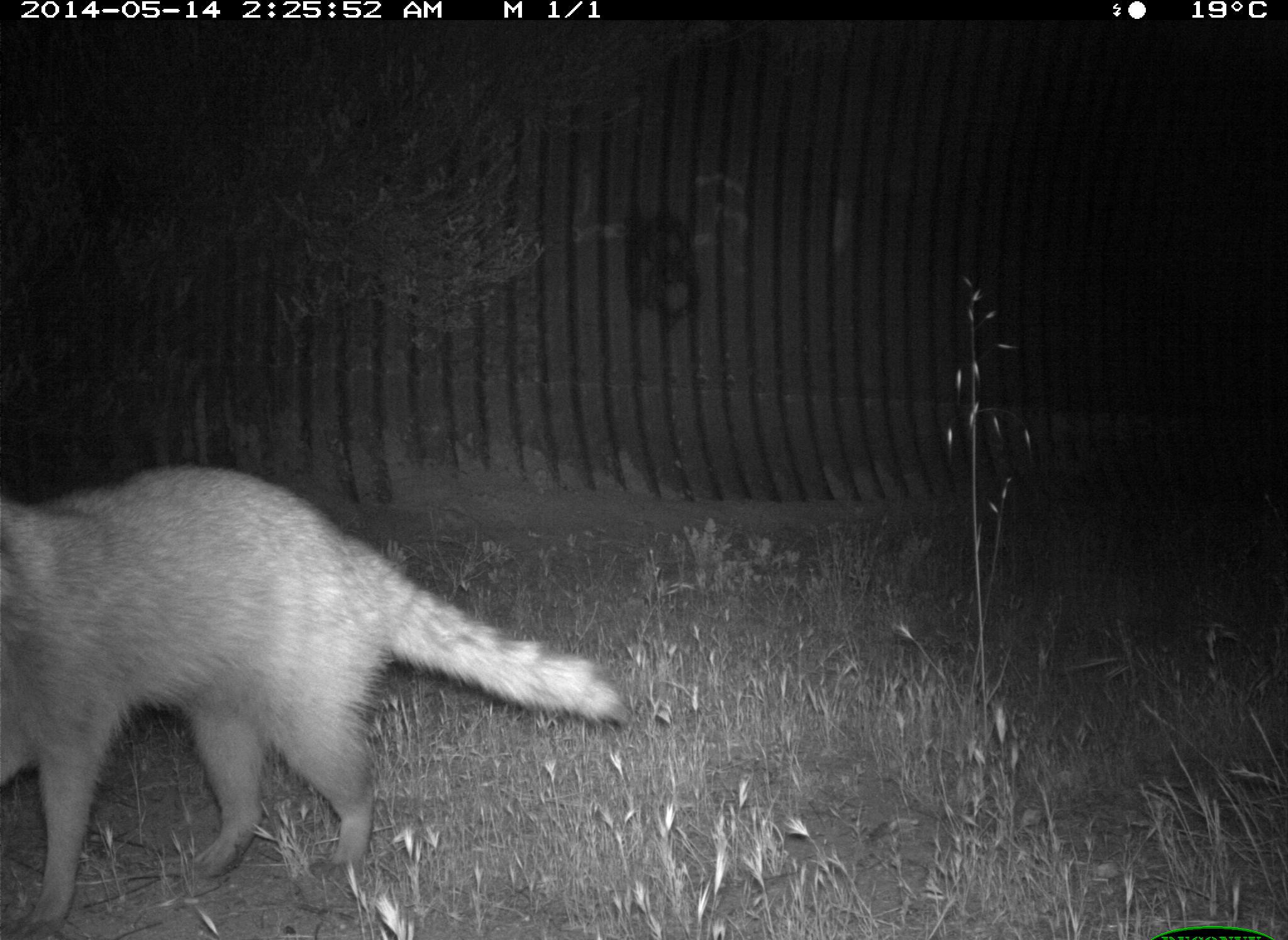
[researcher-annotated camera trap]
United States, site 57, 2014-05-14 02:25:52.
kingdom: Animalia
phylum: Chordata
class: Mammalia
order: Carnivora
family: Procyonidae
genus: Procyon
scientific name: Procyon lotor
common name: raccoon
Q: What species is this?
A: Raccoon (Procyon lotor).